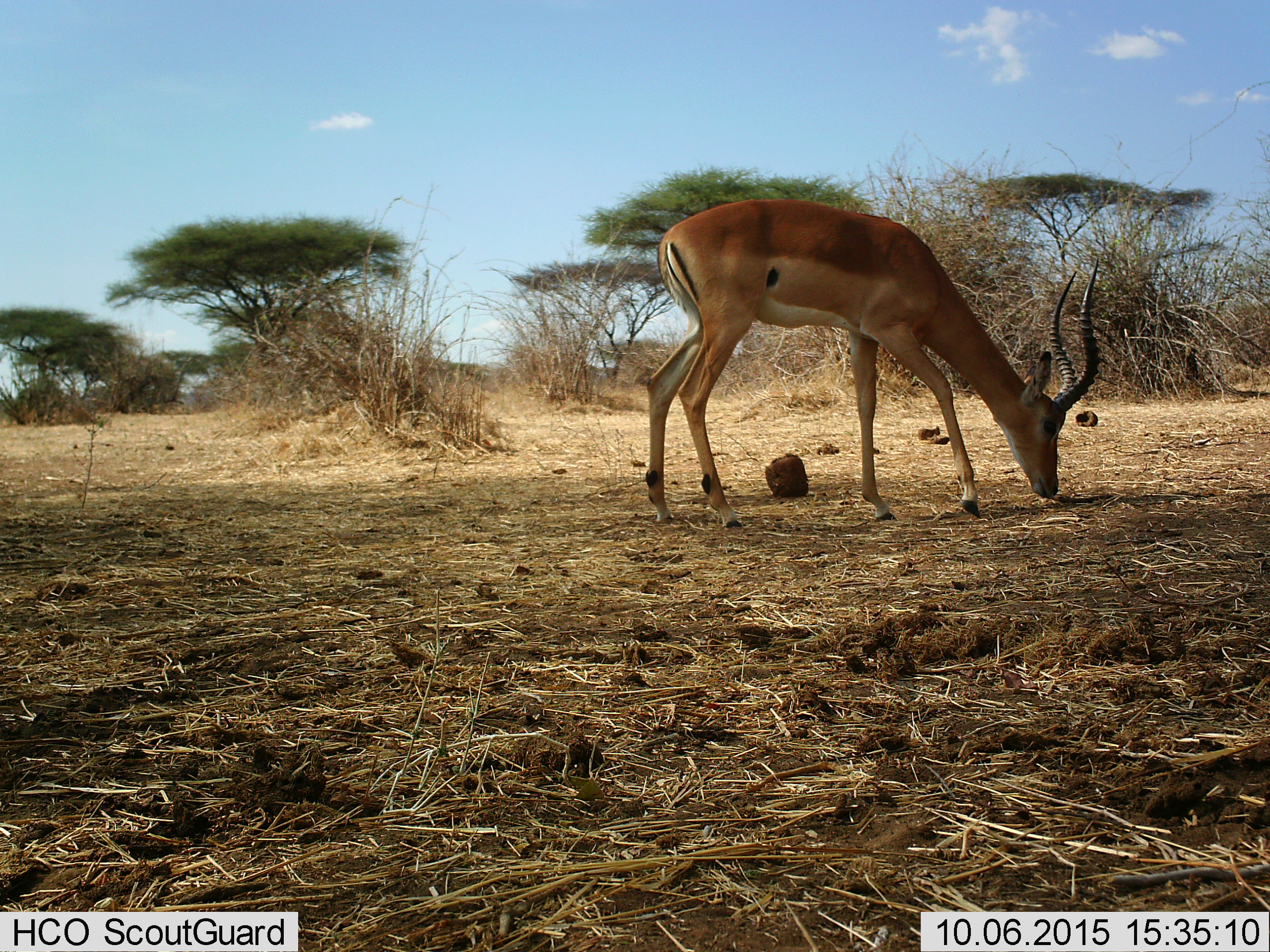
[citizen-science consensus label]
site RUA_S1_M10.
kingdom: Animalia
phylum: Chordata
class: Mammalia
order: Artiodactyla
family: Bovidae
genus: Aepyceros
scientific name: Aepyceros melampus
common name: impala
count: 1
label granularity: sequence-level